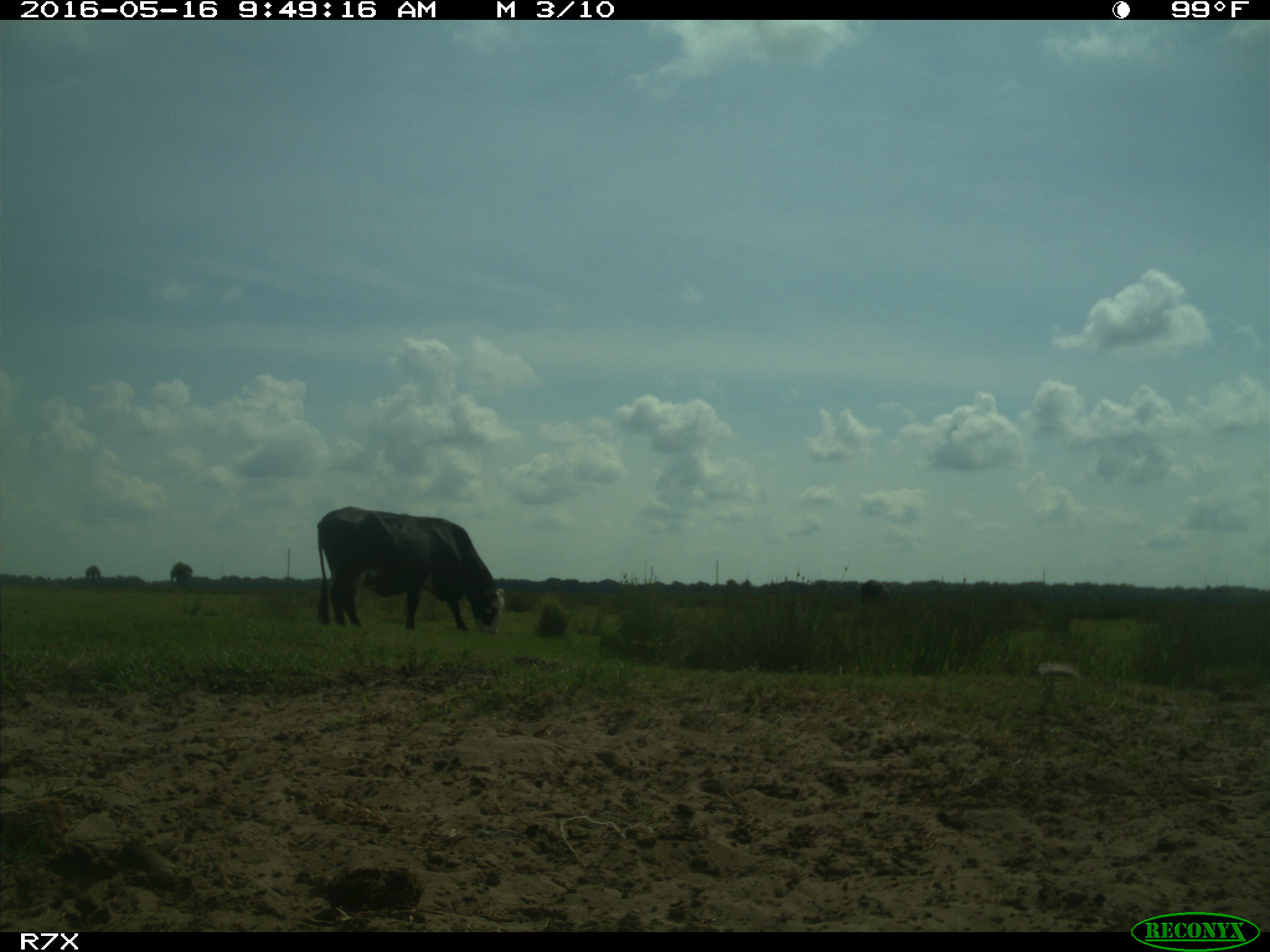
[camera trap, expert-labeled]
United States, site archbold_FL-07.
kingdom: Animalia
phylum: Chordata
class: Mammalia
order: Artiodactyla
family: Bovidae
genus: Bos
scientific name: Bos taurus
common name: domestic cow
Bos taurus (domestic cow).